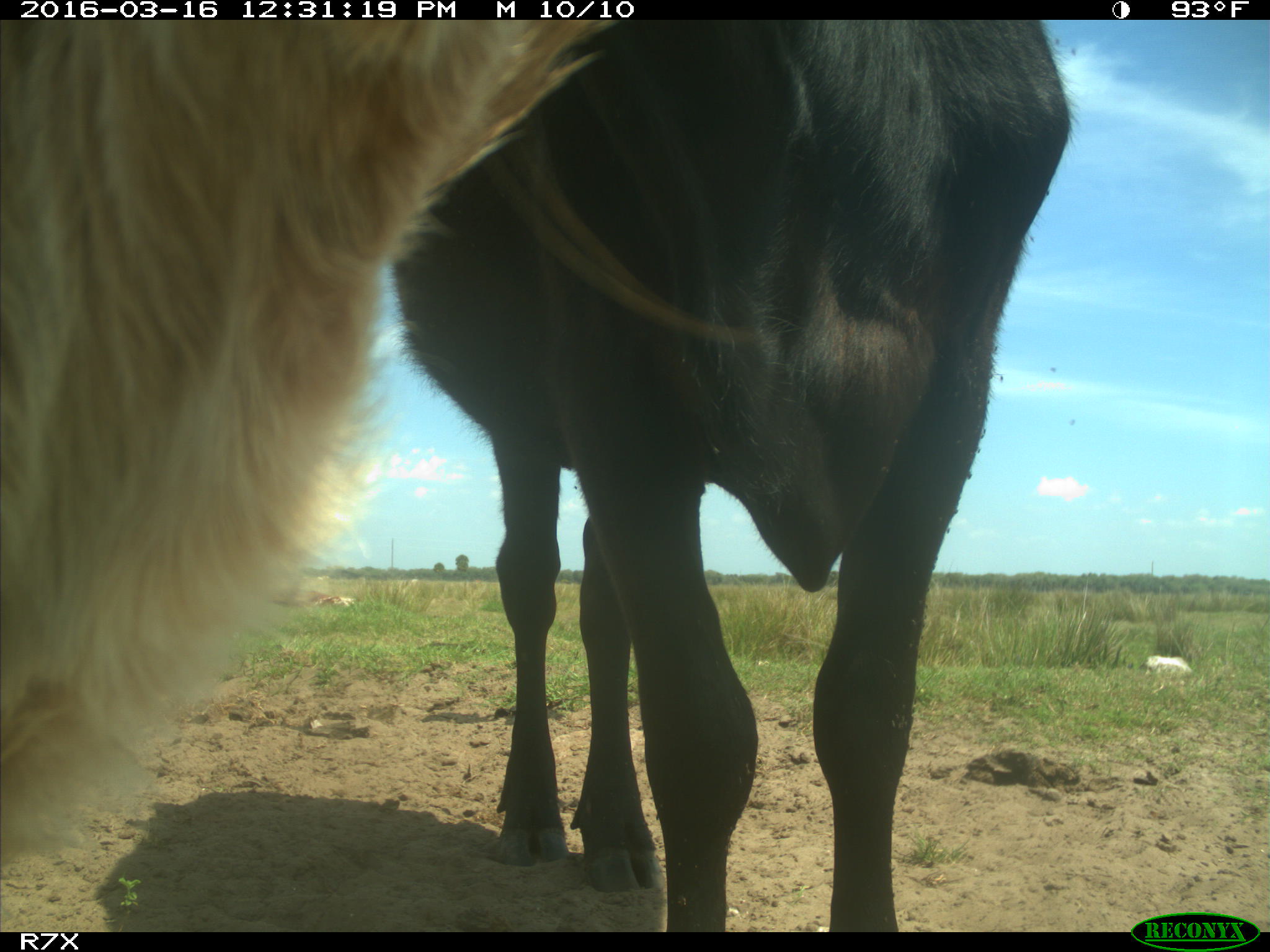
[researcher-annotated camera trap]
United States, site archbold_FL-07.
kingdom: Animalia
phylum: Chordata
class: Mammalia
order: Artiodactyla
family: Bovidae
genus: Bos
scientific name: Bos taurus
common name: domestic cow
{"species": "Bos taurus (domestic cow)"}